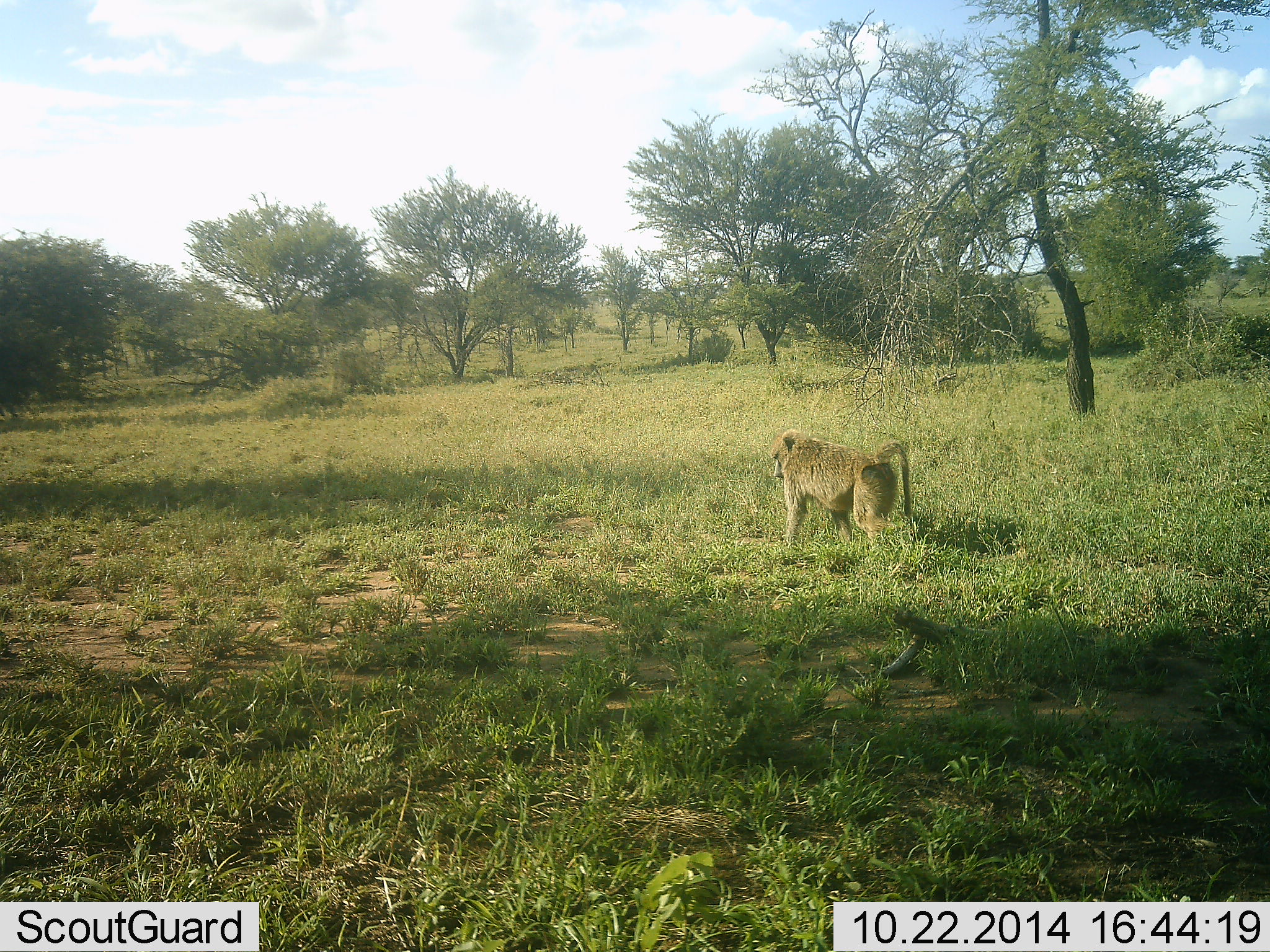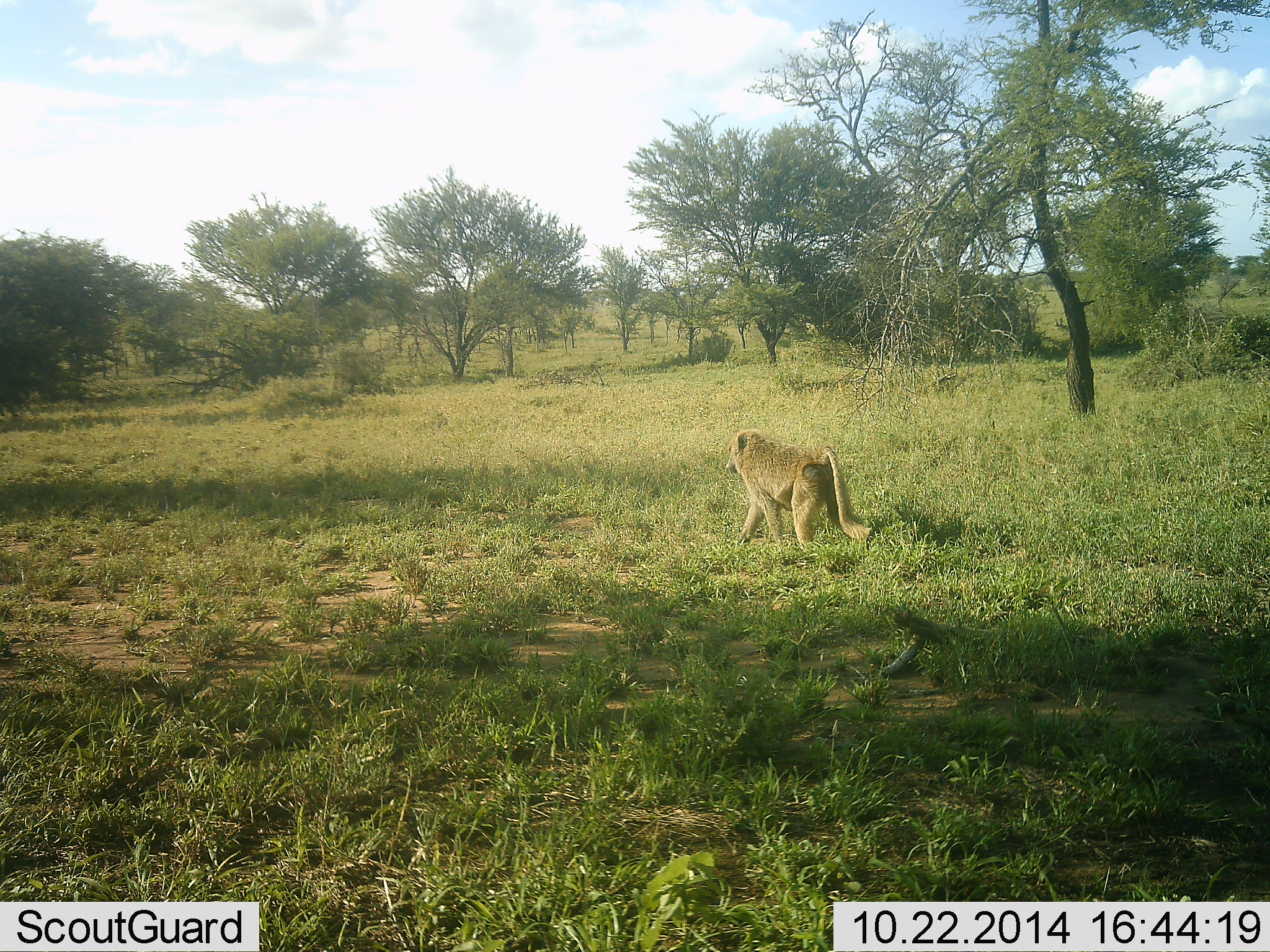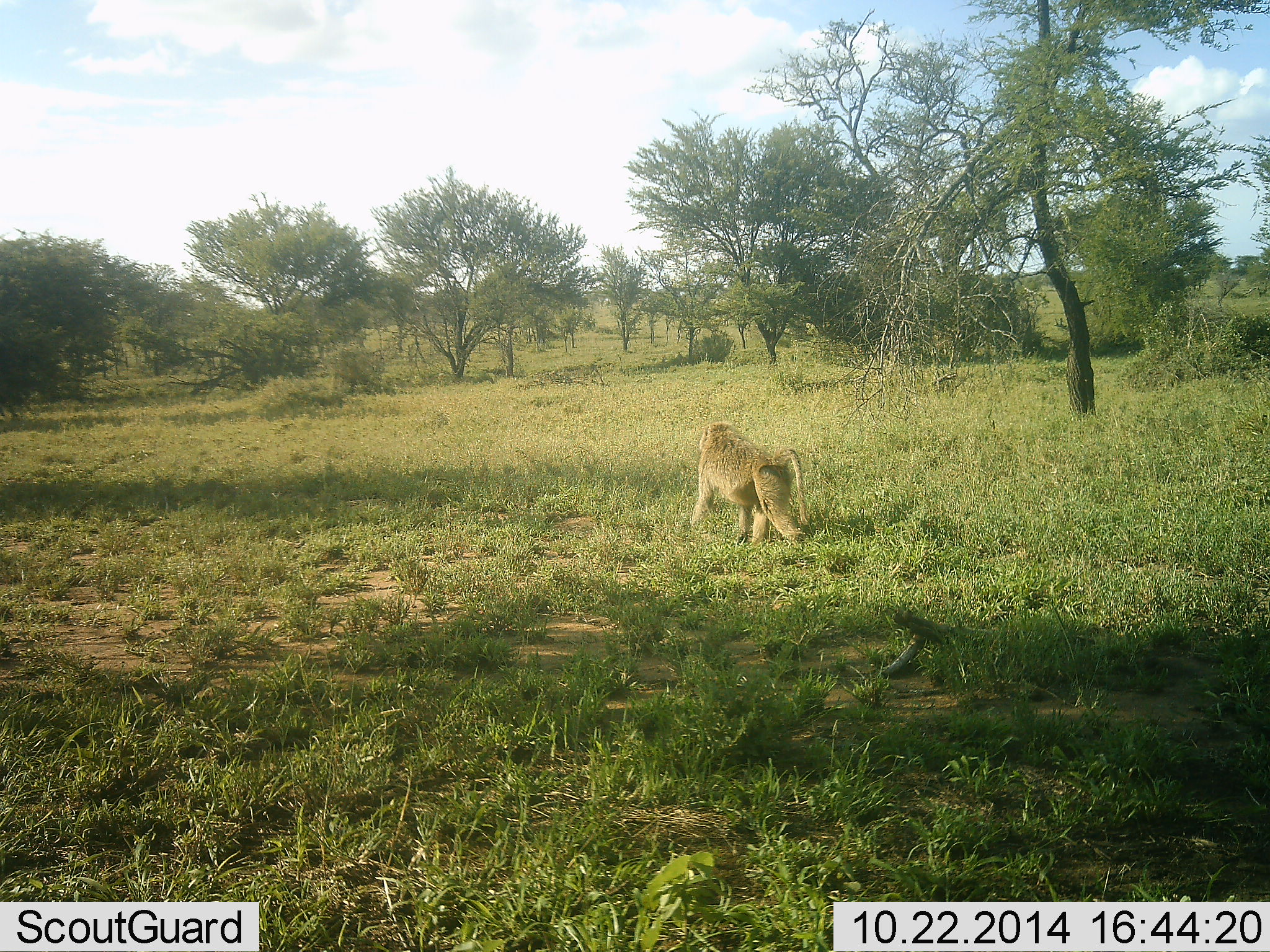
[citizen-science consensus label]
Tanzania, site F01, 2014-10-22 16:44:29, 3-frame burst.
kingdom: Animalia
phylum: Chordata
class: Mammalia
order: Primates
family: Cercopithecidae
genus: Papio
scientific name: Papio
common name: baboon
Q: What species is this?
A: Baboon (Papio).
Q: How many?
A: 1.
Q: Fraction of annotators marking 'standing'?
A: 0%.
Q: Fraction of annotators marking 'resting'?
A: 0%.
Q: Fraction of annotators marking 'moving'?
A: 100%.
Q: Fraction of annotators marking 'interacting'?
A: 0%.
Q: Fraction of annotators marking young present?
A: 0%.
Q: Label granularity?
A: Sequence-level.